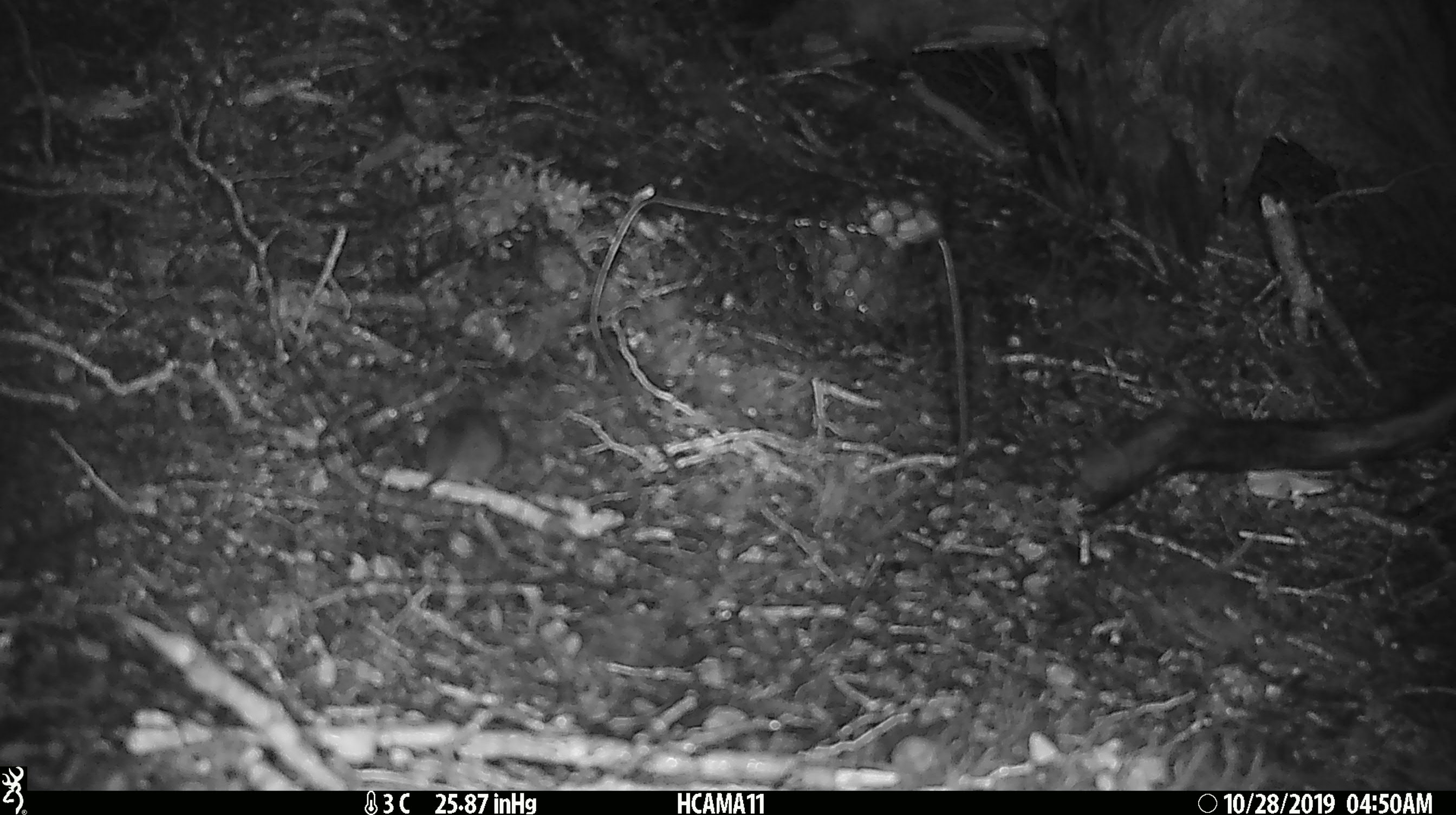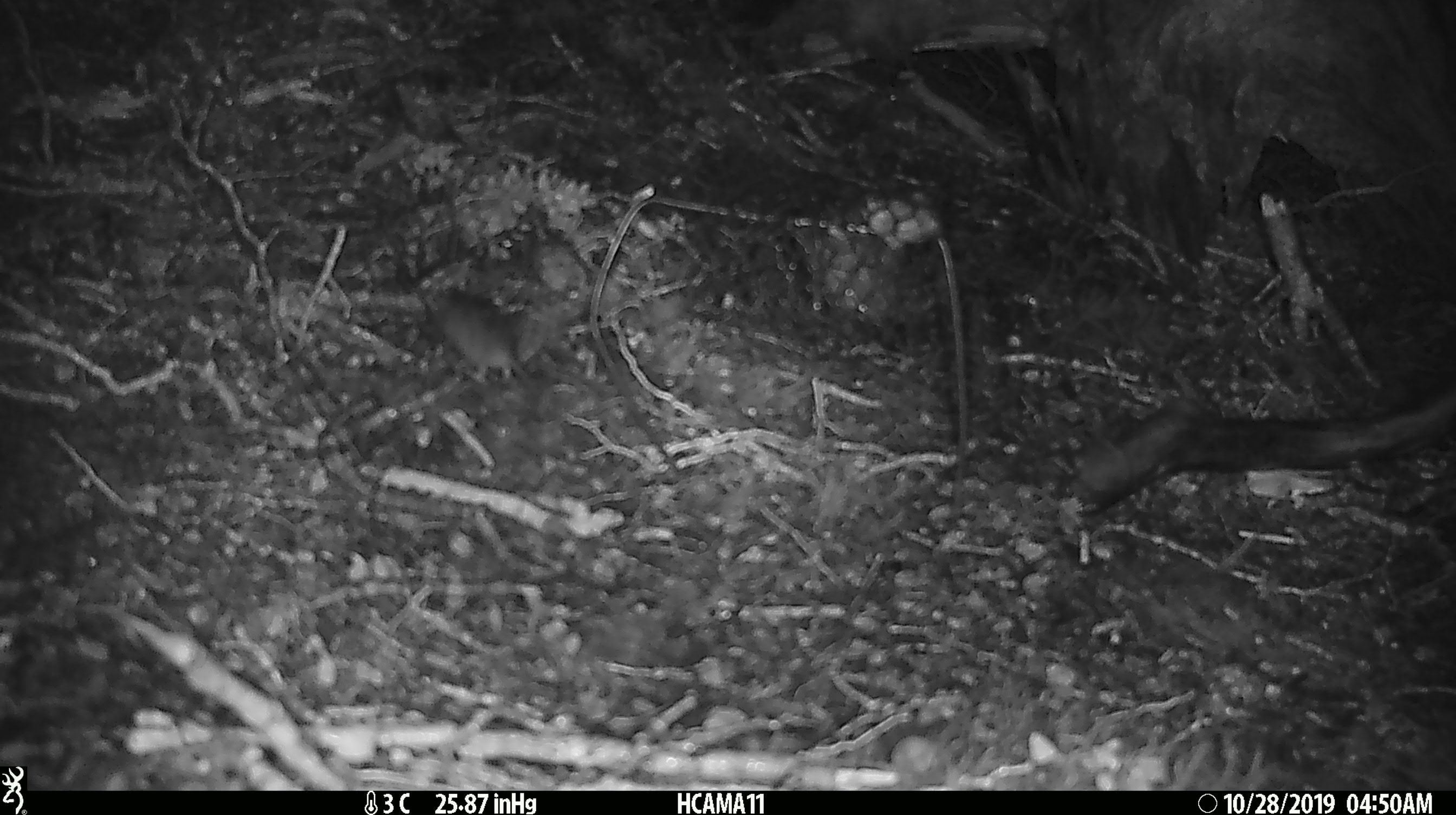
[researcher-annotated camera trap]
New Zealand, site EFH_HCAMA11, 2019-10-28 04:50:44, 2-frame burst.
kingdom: Animalia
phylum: Chordata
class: Mammalia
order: Rodentia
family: Muridae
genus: Mus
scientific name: Mus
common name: mouse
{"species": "mouse (Mus)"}